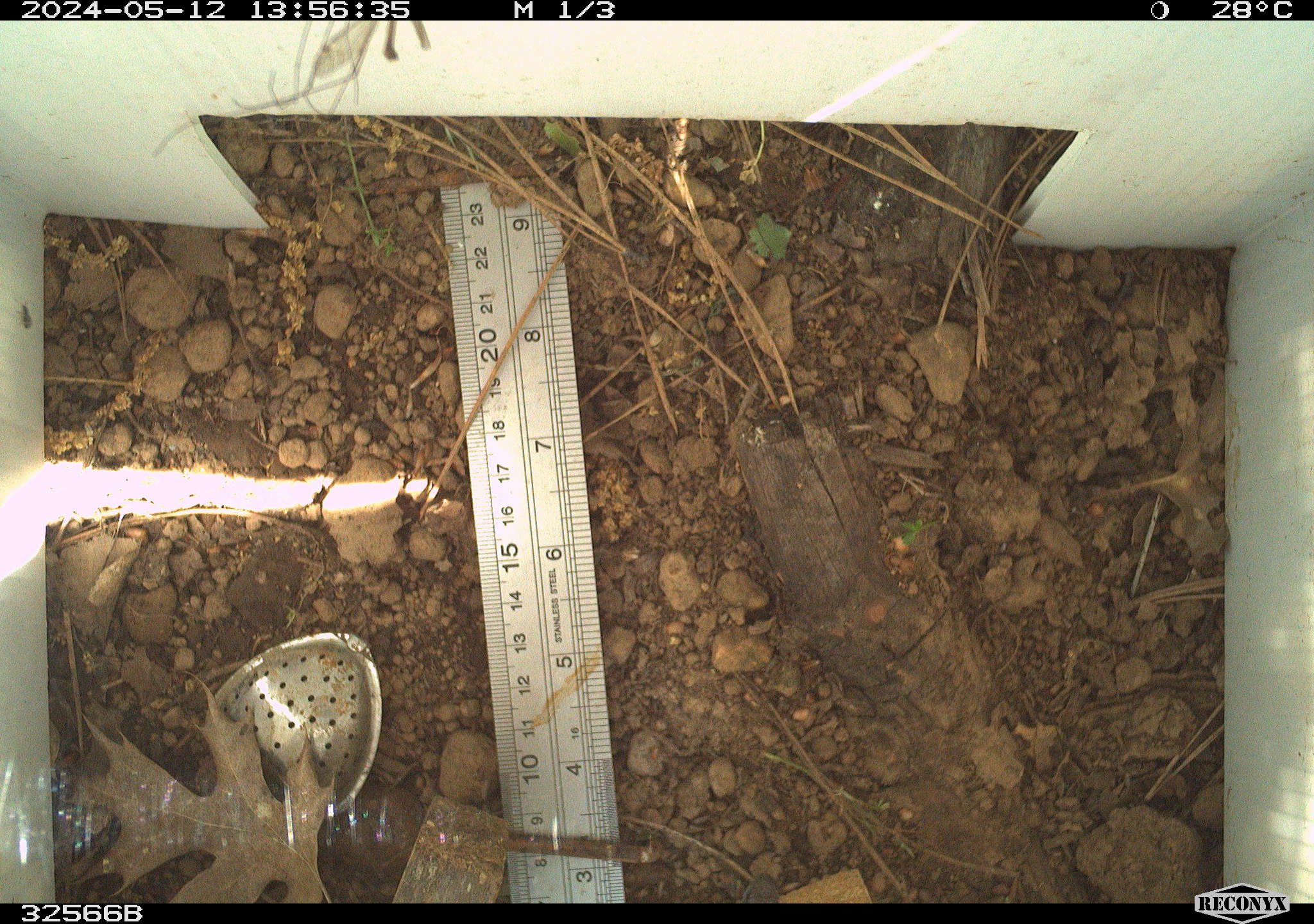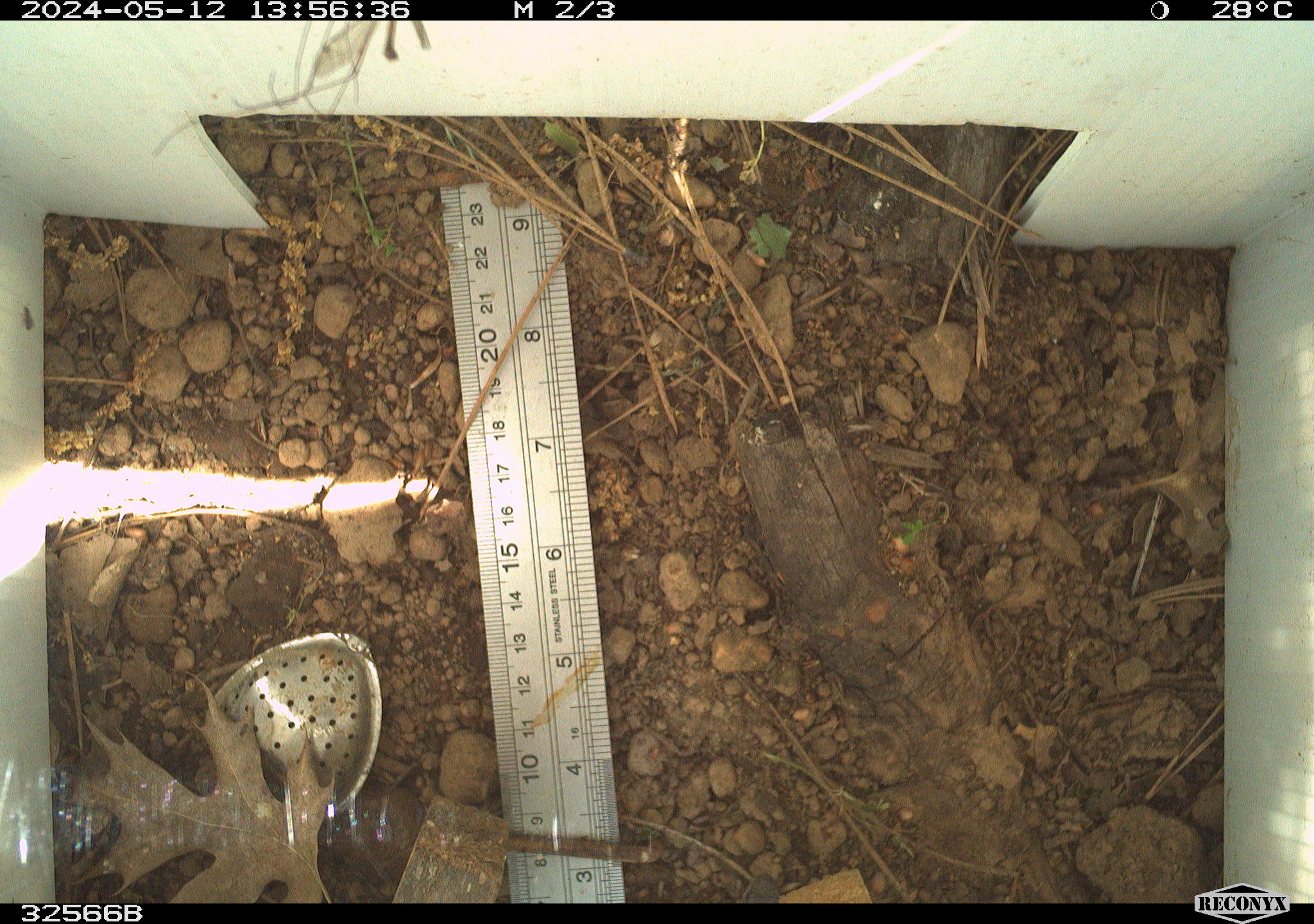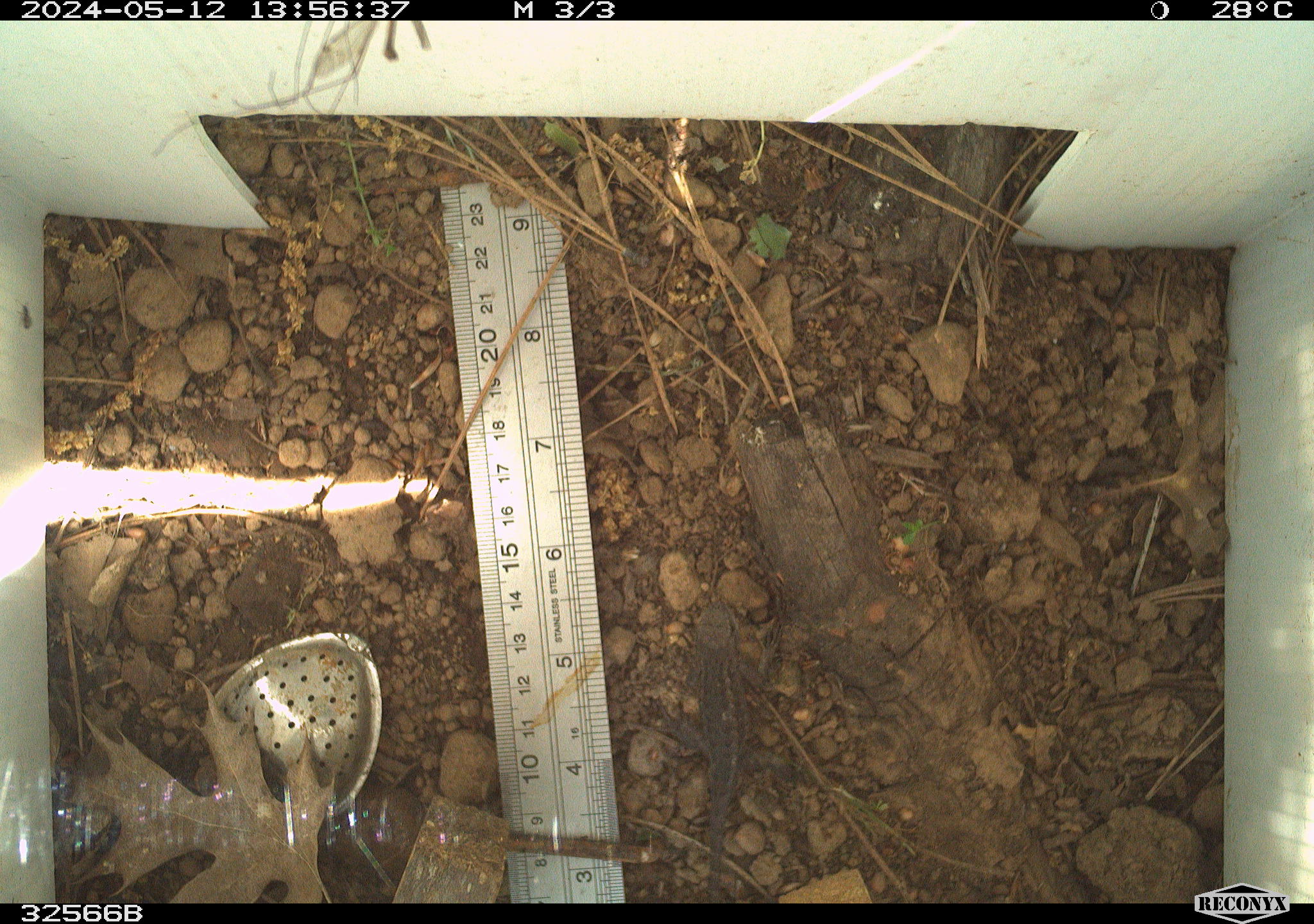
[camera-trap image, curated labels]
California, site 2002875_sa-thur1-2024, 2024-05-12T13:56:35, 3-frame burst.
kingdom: Animalia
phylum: Chordata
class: Reptilia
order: Squamata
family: Phrynosomatidae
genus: Sceloporus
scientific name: Sceloporus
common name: spiny lizards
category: sceloporus species